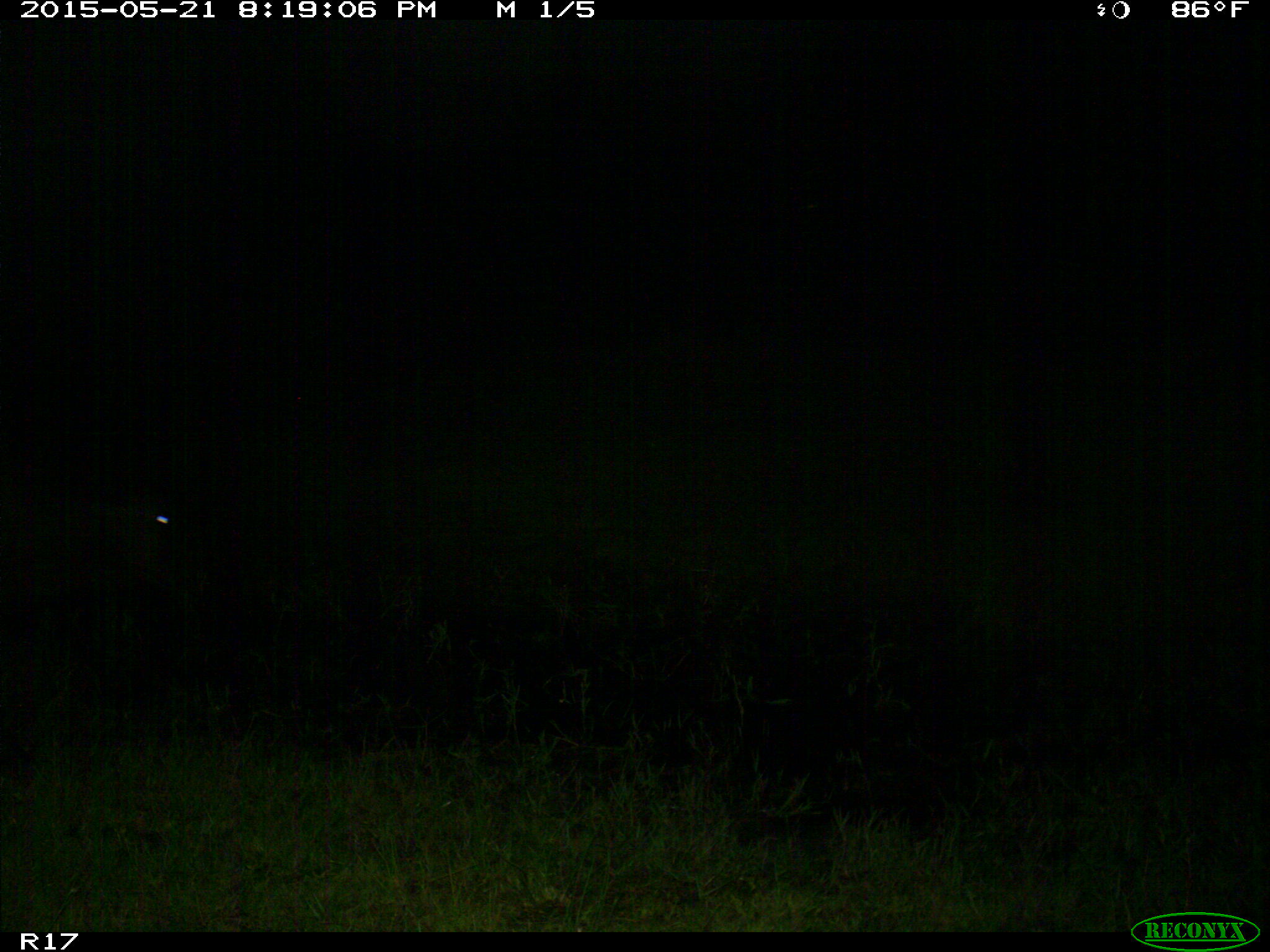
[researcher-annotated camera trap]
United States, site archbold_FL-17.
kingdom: Animalia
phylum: Chordata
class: Mammalia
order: Artiodactyla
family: Bovidae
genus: Bos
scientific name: Bos taurus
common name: domestic cow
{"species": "Bos taurus (domestic cow)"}